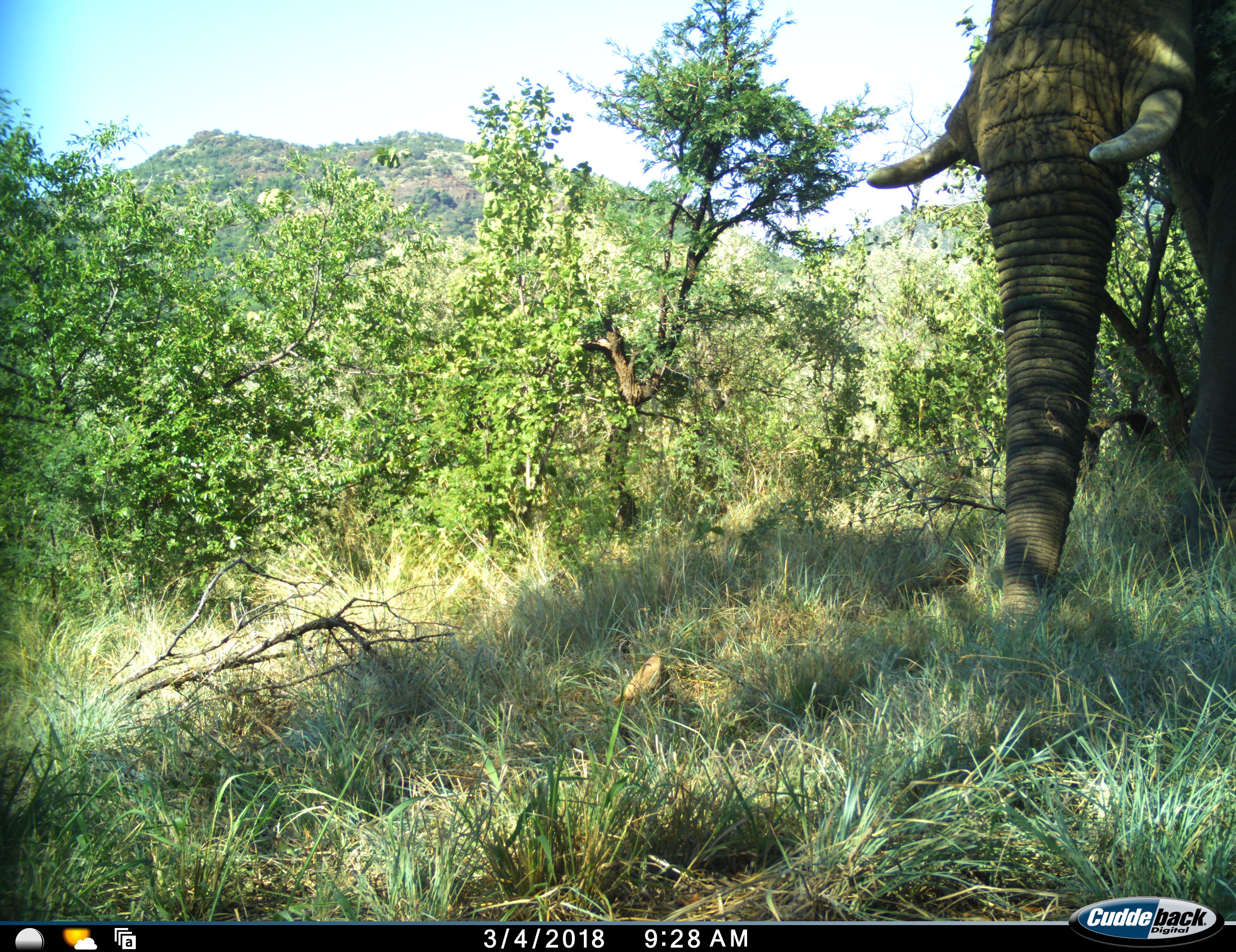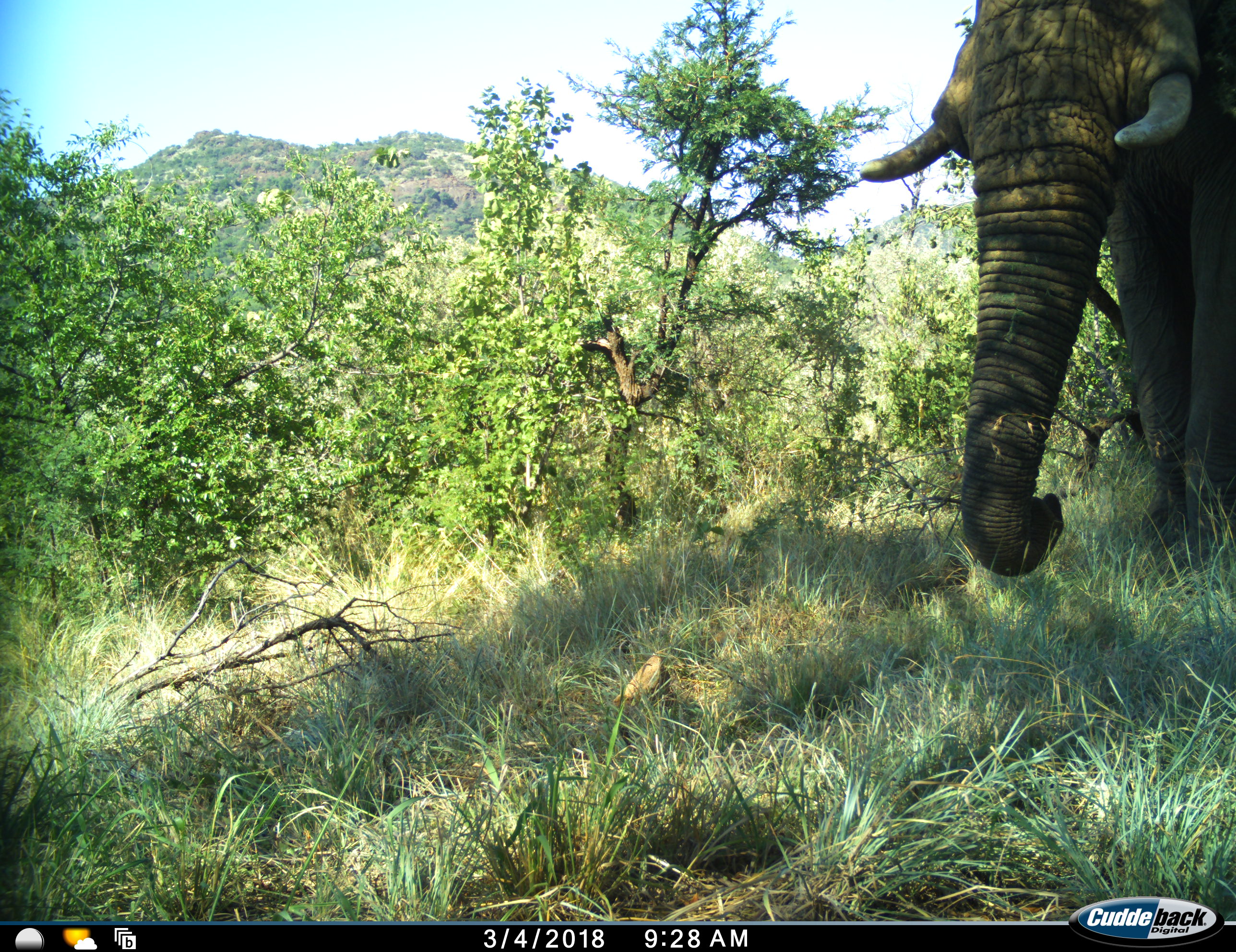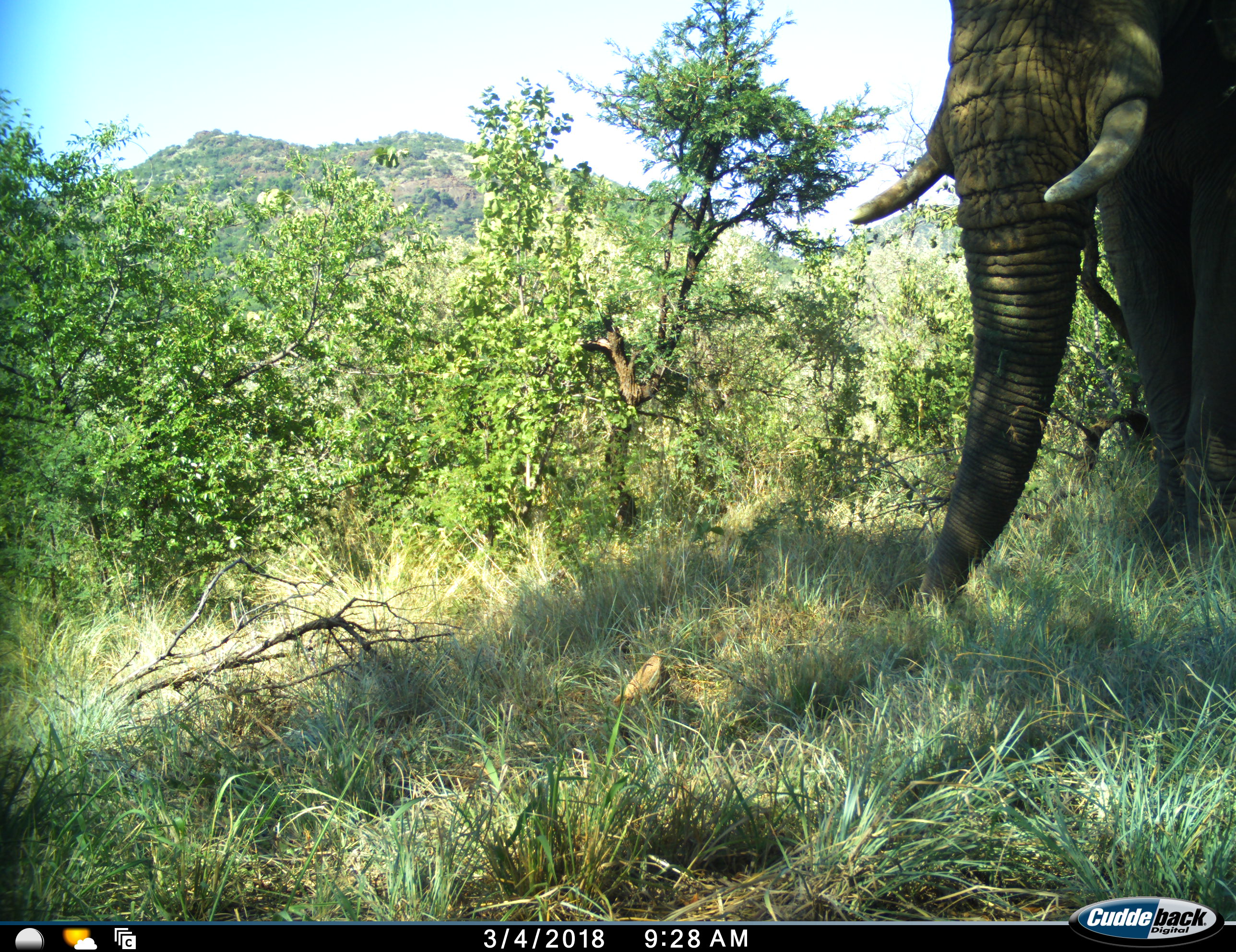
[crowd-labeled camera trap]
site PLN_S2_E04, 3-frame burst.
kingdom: Animalia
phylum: Chordata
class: Mammalia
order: Proboscidea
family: Elephantidae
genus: Loxodonta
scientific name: Loxodonta africana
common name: african bush elephant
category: elephant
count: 1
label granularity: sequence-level